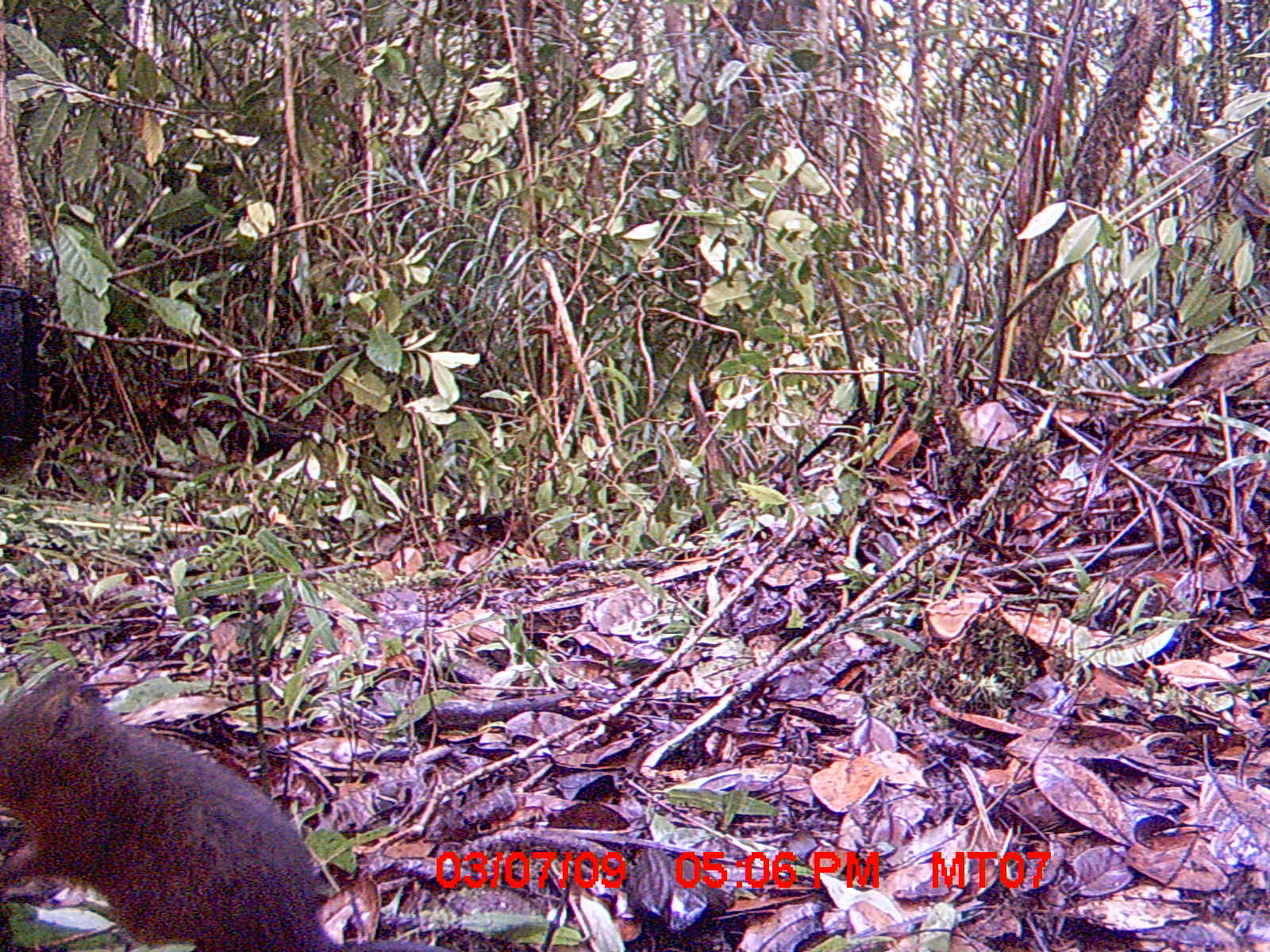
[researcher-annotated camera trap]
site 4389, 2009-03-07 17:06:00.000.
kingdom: Animalia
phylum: Chordata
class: Mammalia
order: Rodentia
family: Muridae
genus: Rattus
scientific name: Rattus rattus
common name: black rat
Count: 1.